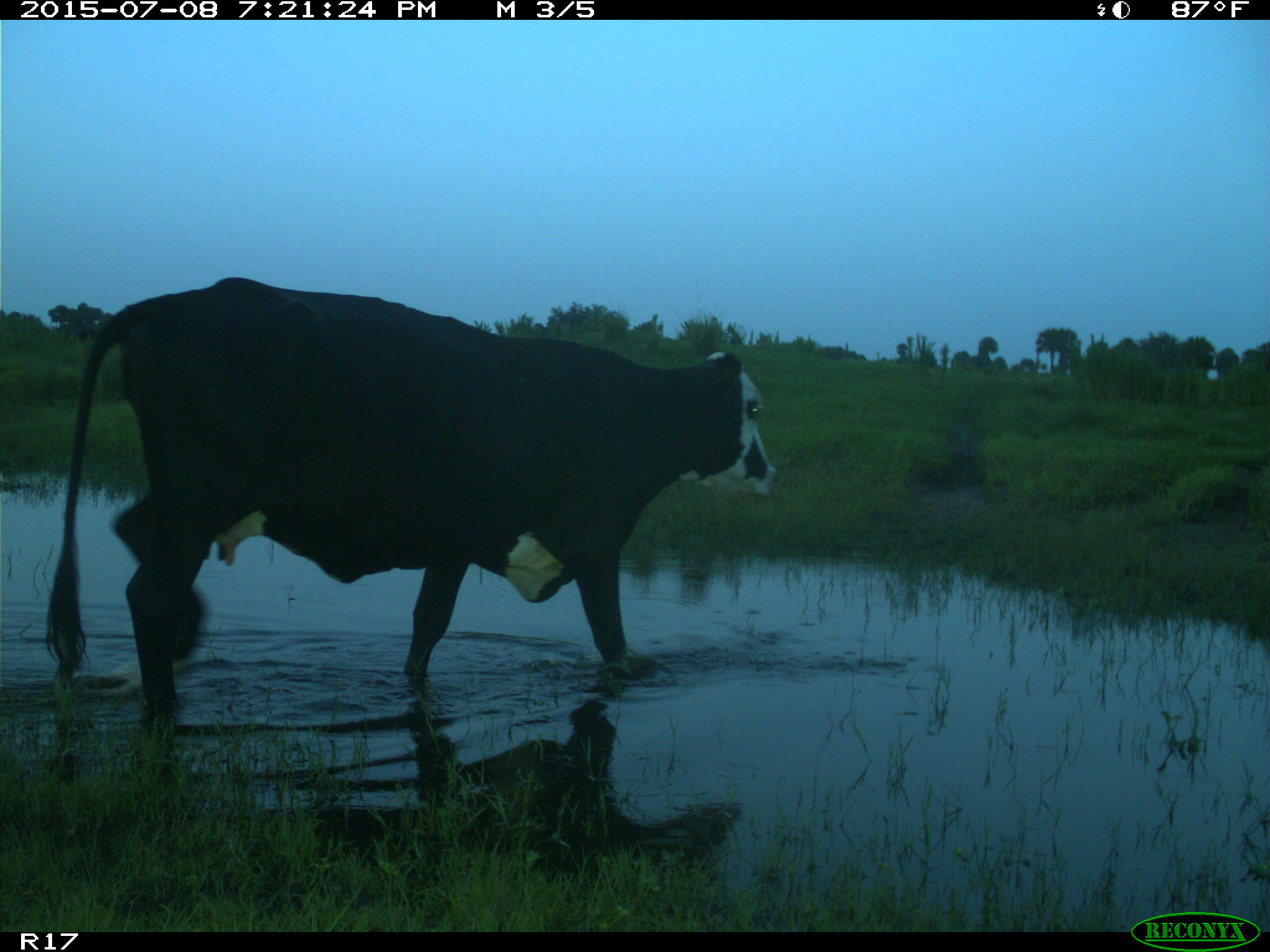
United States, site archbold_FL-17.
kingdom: Animalia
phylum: Chordata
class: Mammalia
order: Artiodactyla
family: Bovidae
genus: Bos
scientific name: Bos taurus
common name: domestic cow